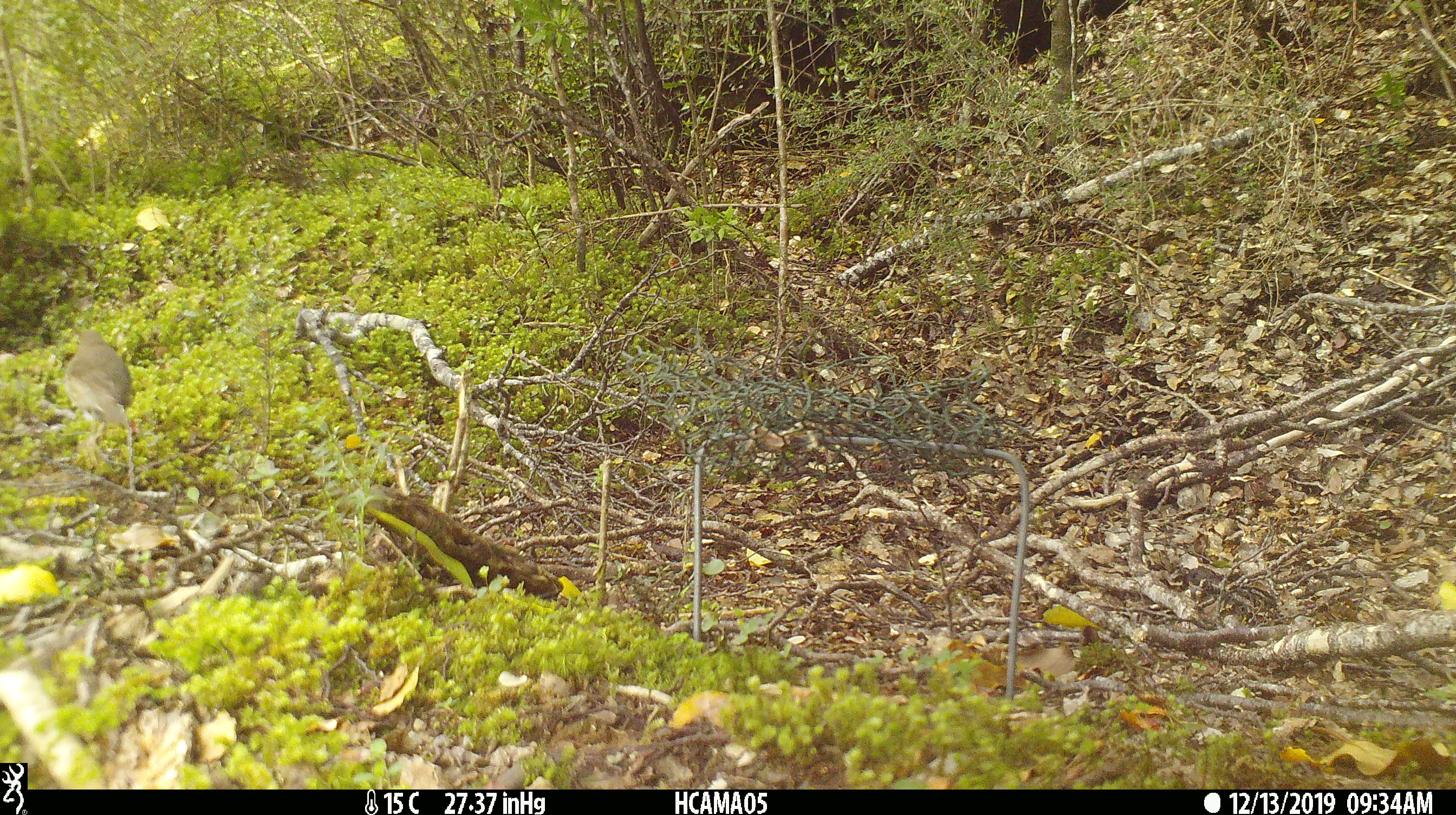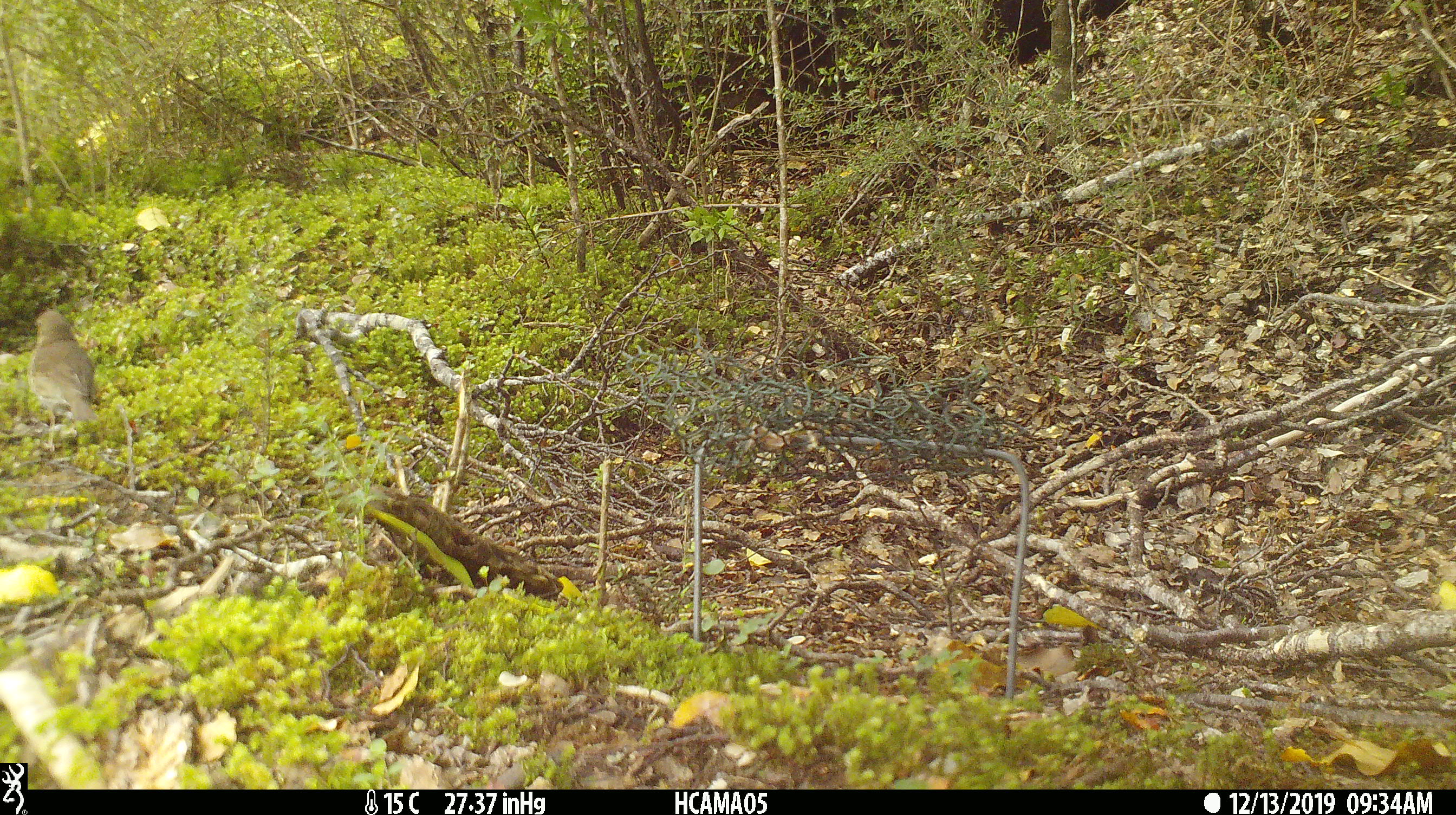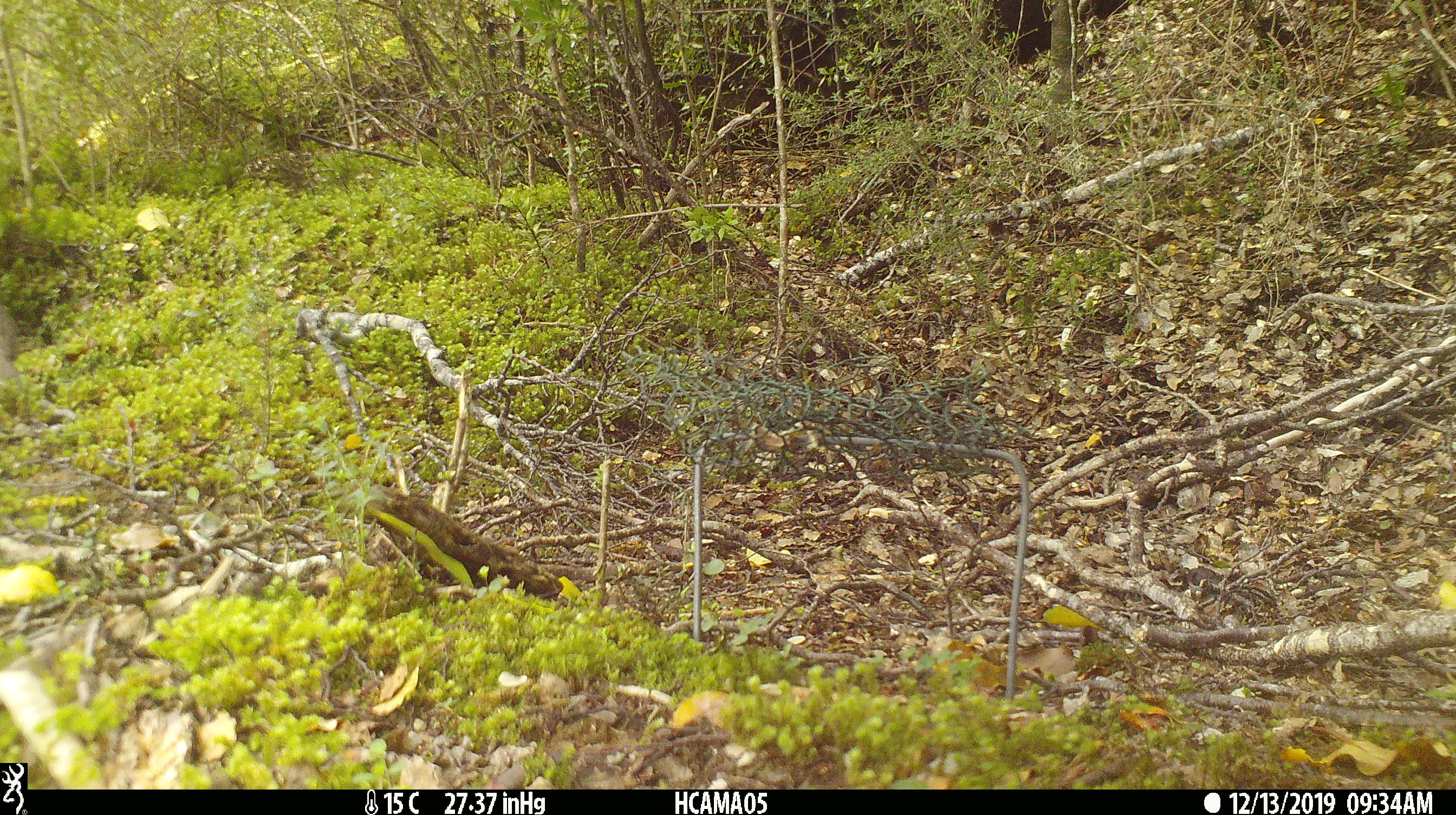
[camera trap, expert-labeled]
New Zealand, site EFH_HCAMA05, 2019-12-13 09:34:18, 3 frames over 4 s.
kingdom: Animalia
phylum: Chordata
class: Aves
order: Passeriformes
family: Turdidae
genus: Turdus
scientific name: Turdus philomelos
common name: song thrush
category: thrush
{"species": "thrush (song thrush) (Turdus philomelos)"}